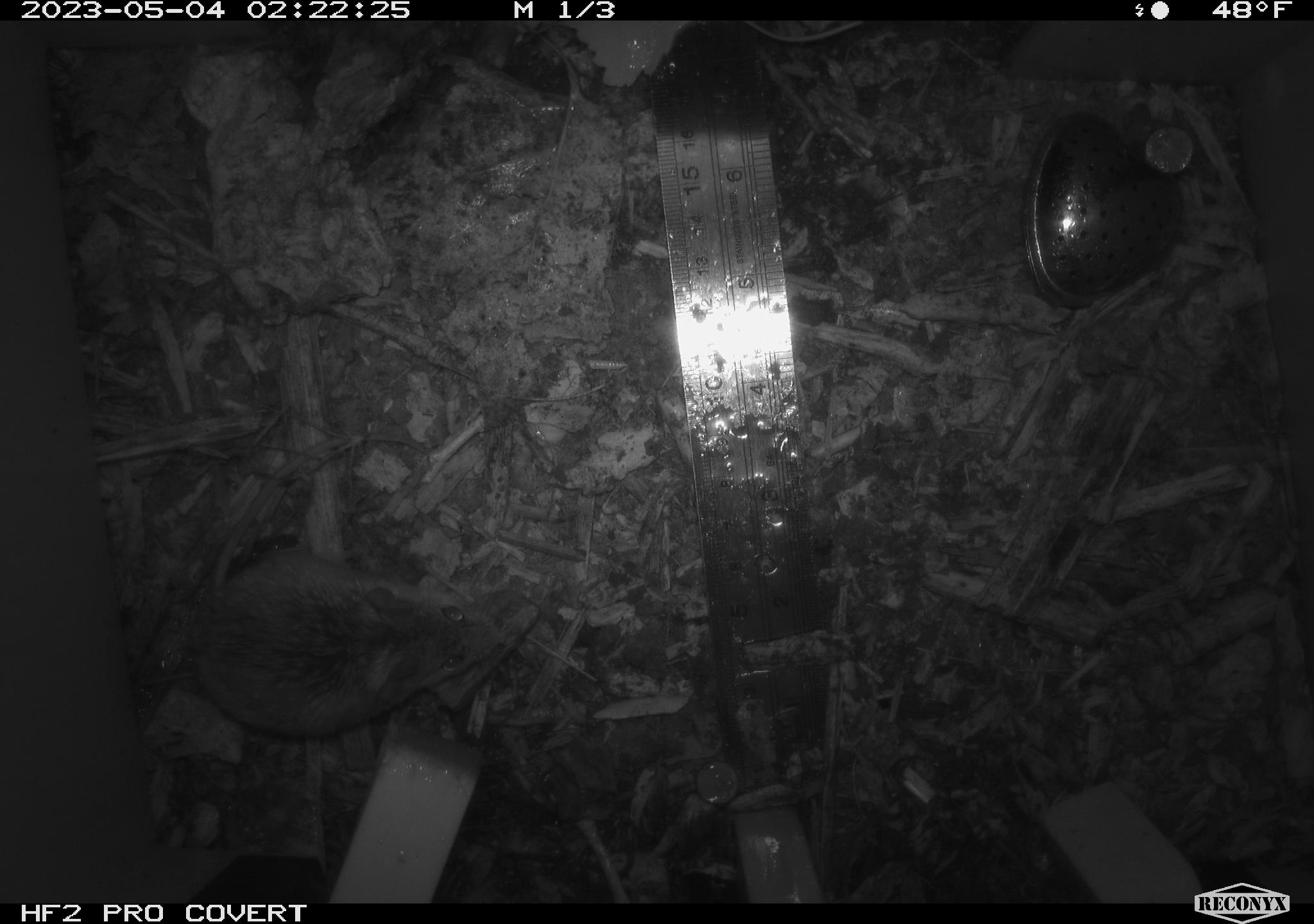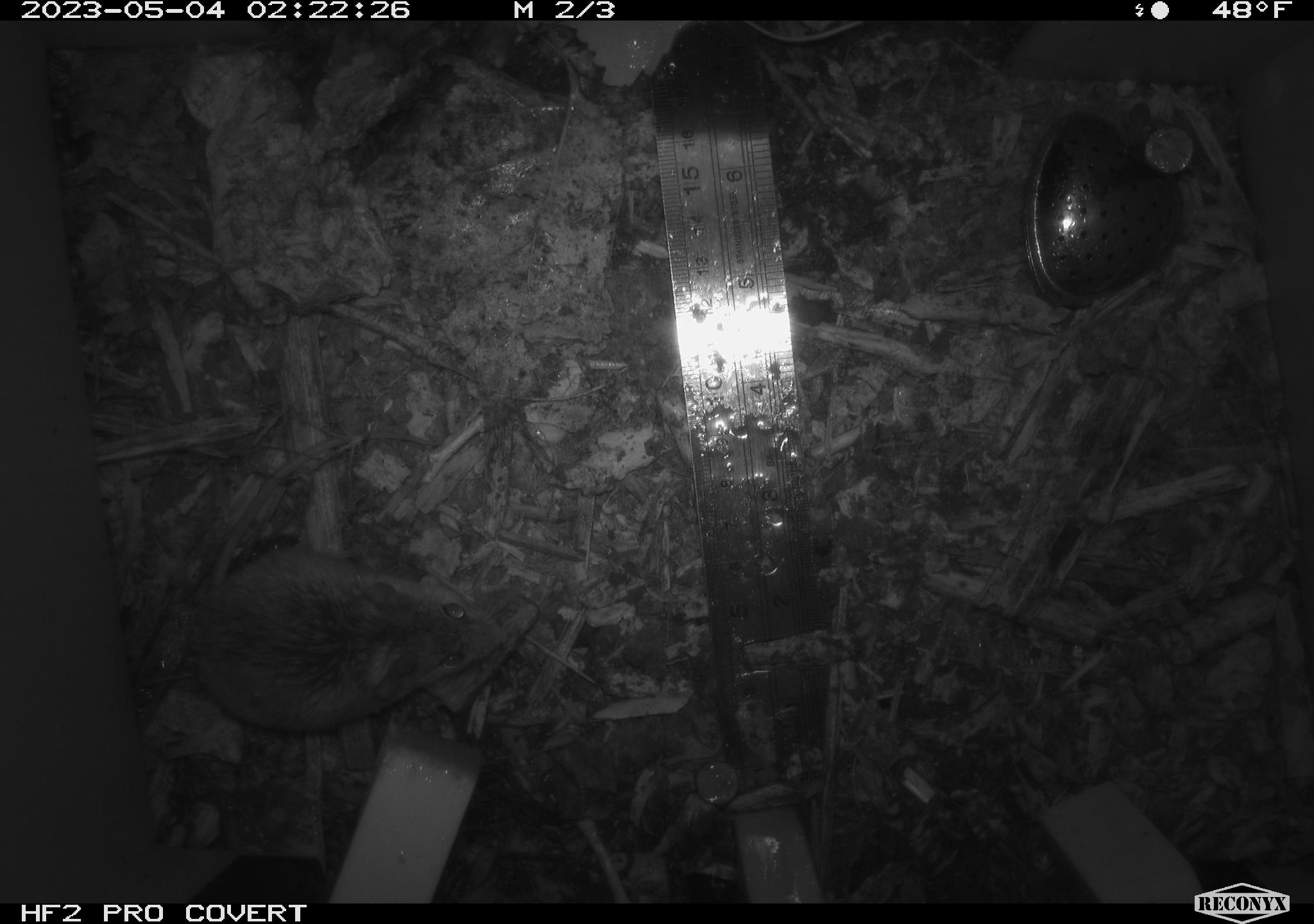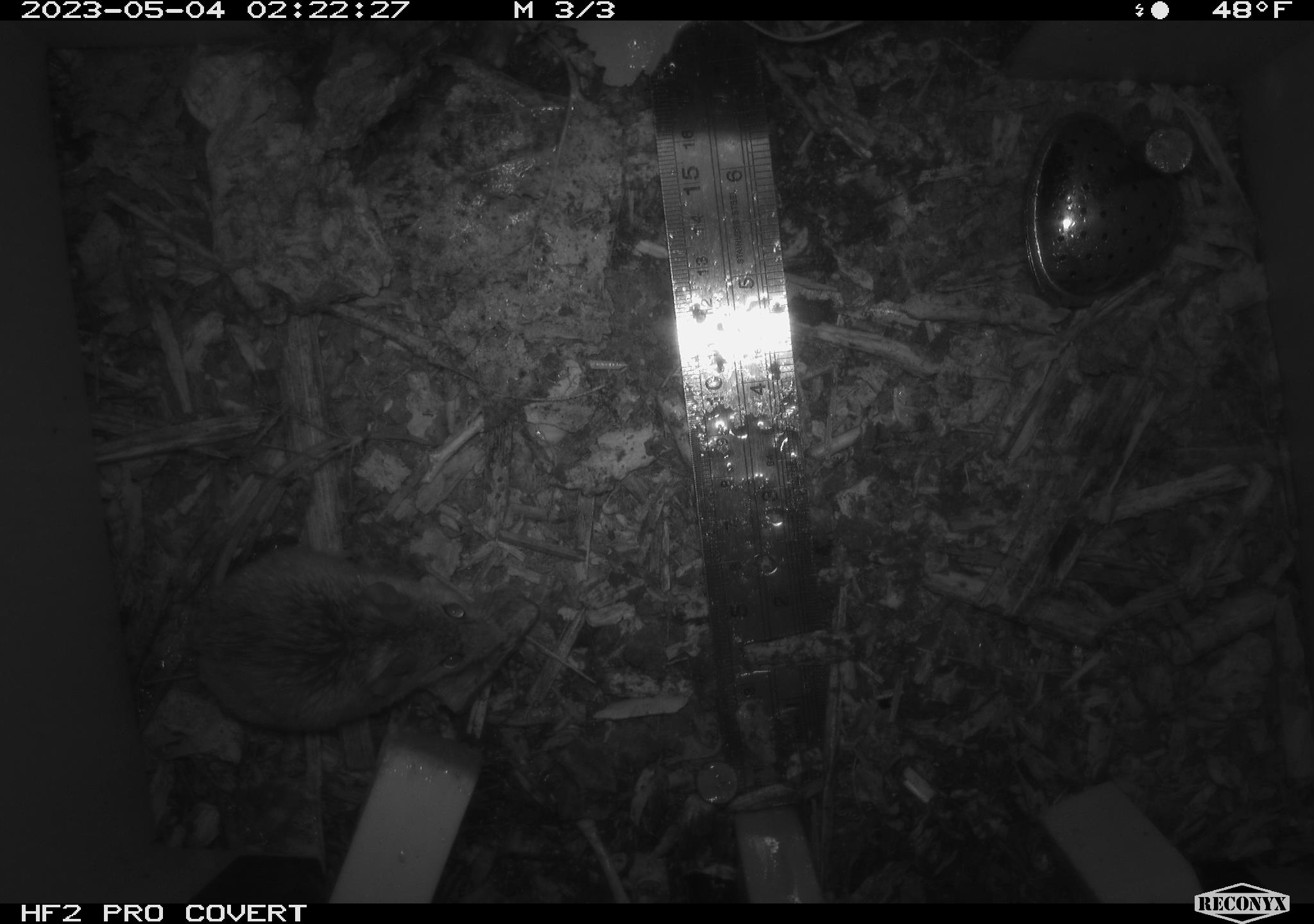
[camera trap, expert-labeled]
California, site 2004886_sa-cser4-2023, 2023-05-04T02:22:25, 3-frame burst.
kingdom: Animalia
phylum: Chordata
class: Mammalia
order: Rodentia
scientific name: Rodentia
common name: mouse species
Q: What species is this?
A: Mouse species (Rodentia).